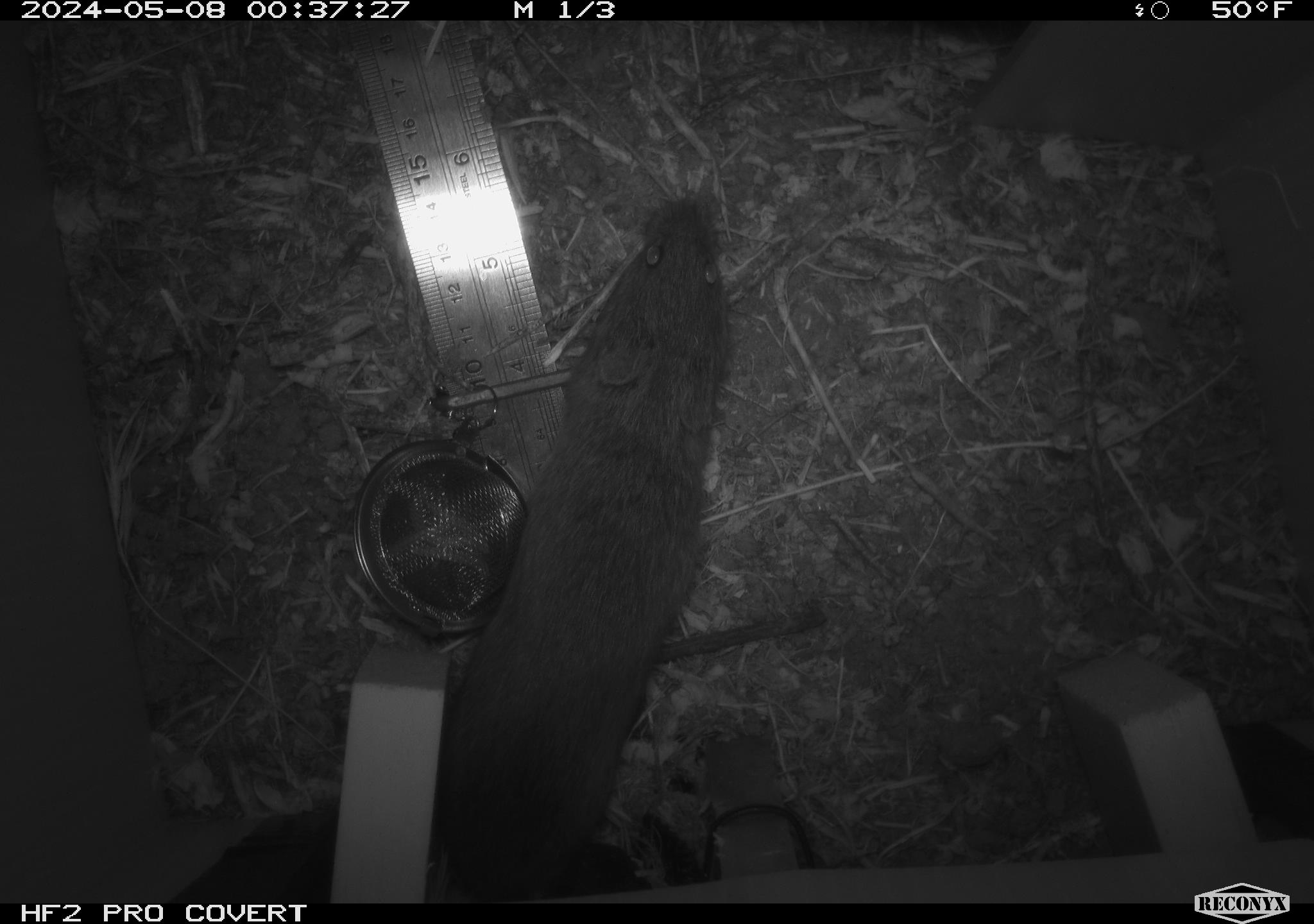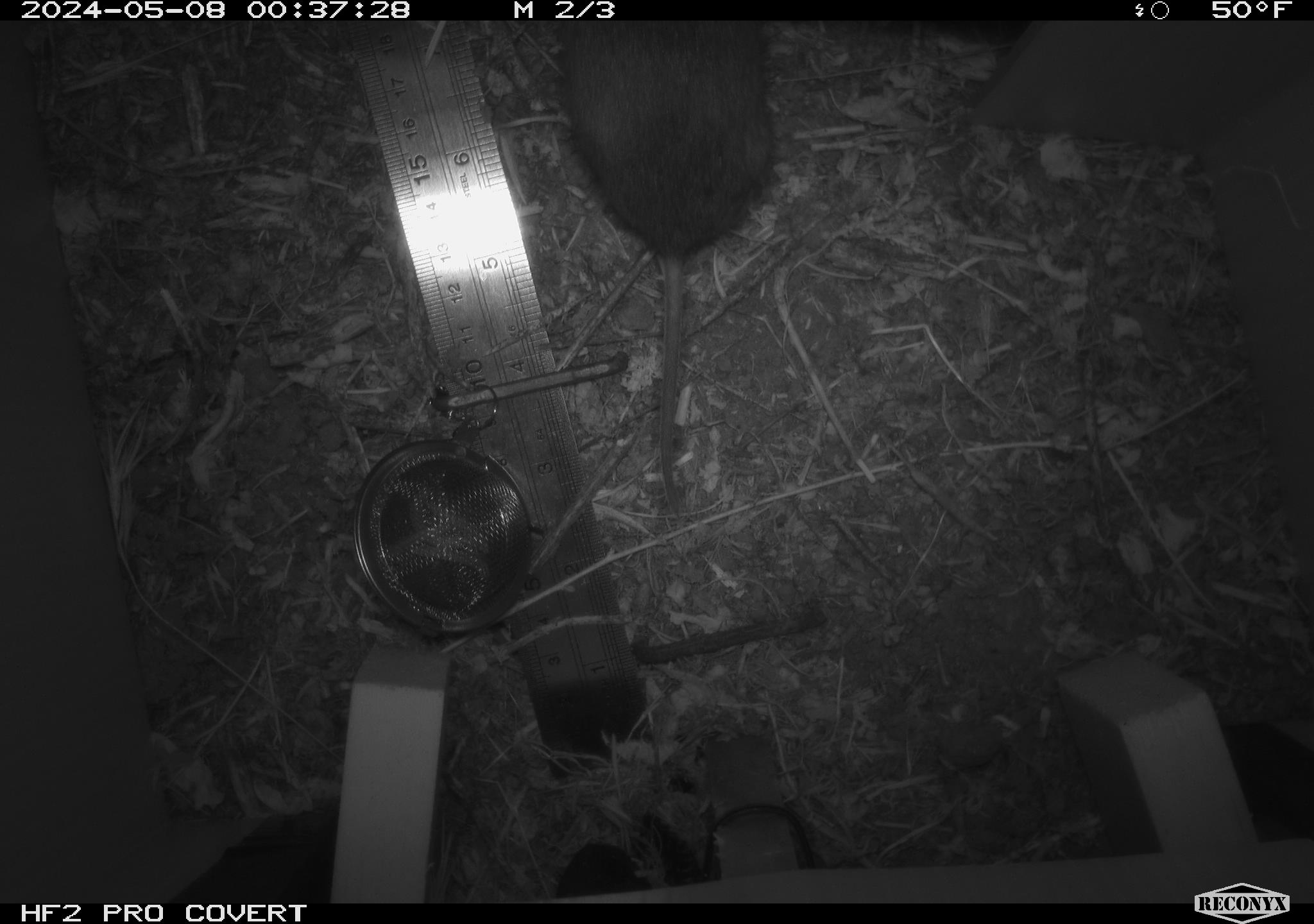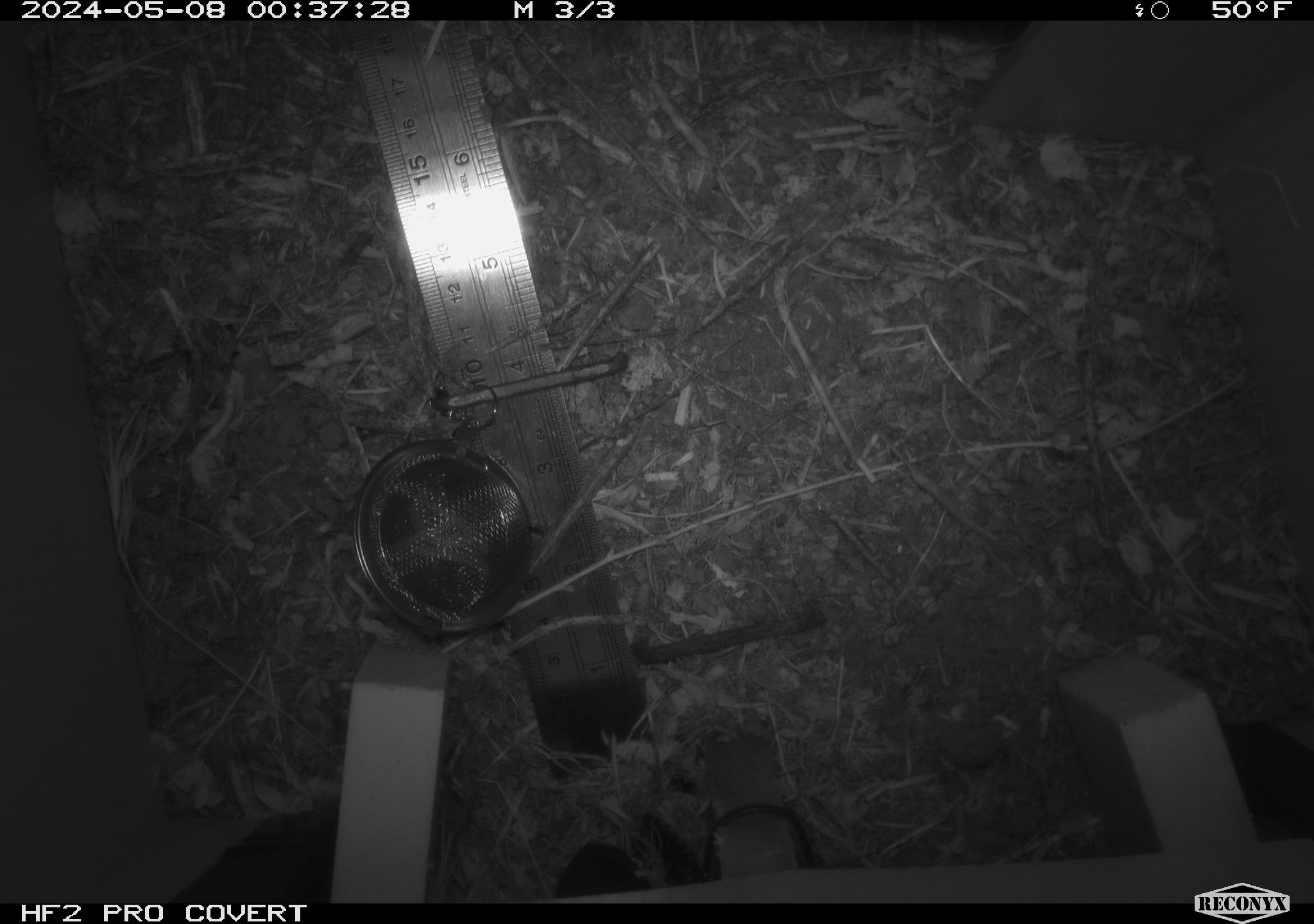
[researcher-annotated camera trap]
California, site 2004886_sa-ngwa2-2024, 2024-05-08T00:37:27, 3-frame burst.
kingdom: Animalia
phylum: Chordata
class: Mammalia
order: Rodentia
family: Cricetidae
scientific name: Arvicolinae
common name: voles, lemmings, and muskrats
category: arvicolinae subfamily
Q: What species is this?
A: Arvicolinae subfamily (voles, lemmings, and muskrats) (Arvicolinae).